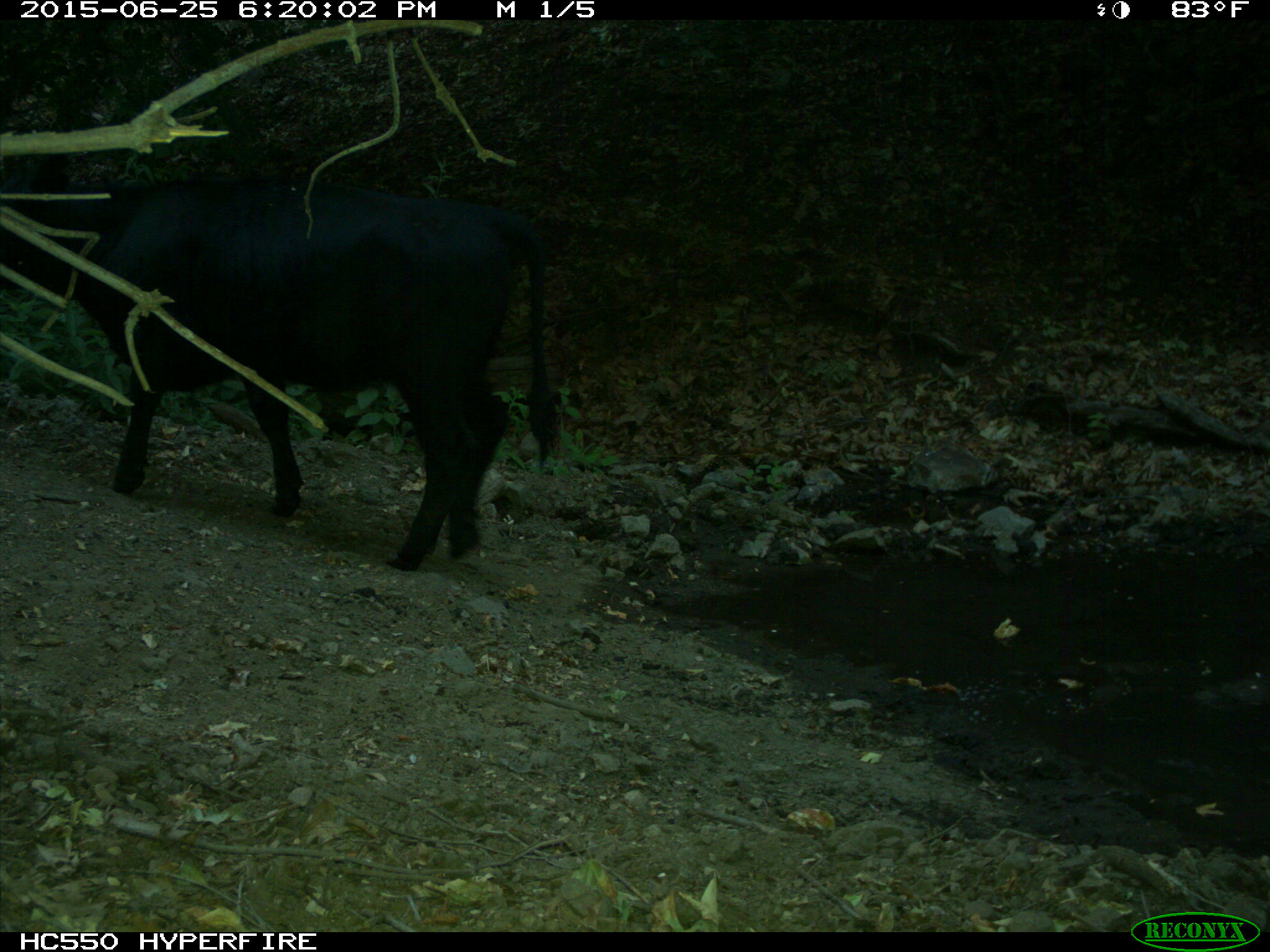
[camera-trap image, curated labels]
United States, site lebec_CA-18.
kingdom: Animalia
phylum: Chordata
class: Mammalia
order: Artiodactyla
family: Bovidae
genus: Bos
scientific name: Bos taurus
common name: domestic cow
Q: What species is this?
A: Bos taurus (domestic cow).